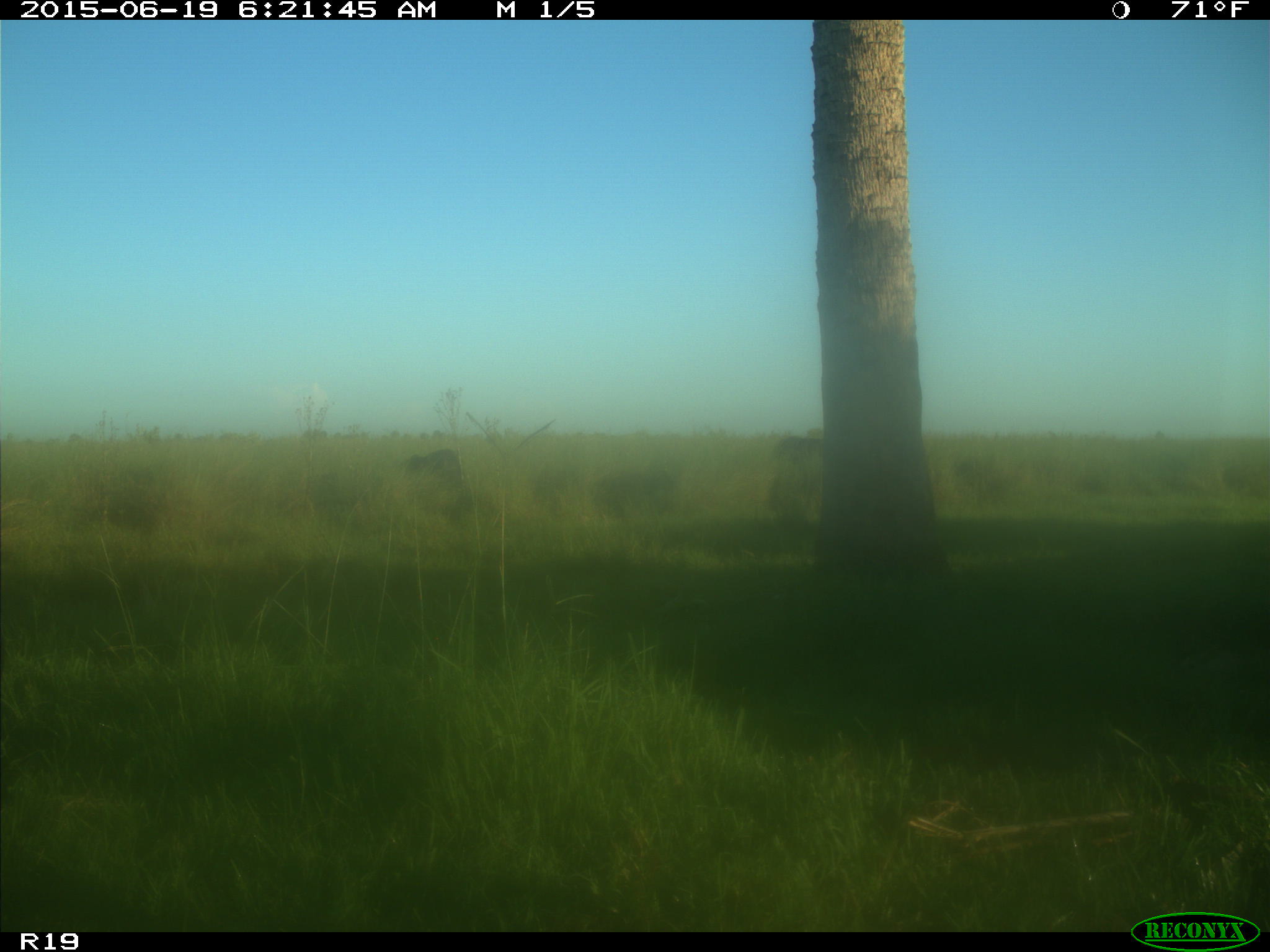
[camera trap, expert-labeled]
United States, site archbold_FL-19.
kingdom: Animalia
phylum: Chordata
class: Mammalia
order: Artiodactyla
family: Bovidae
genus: Bos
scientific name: Bos taurus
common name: domestic cow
Bos taurus (domestic cow).